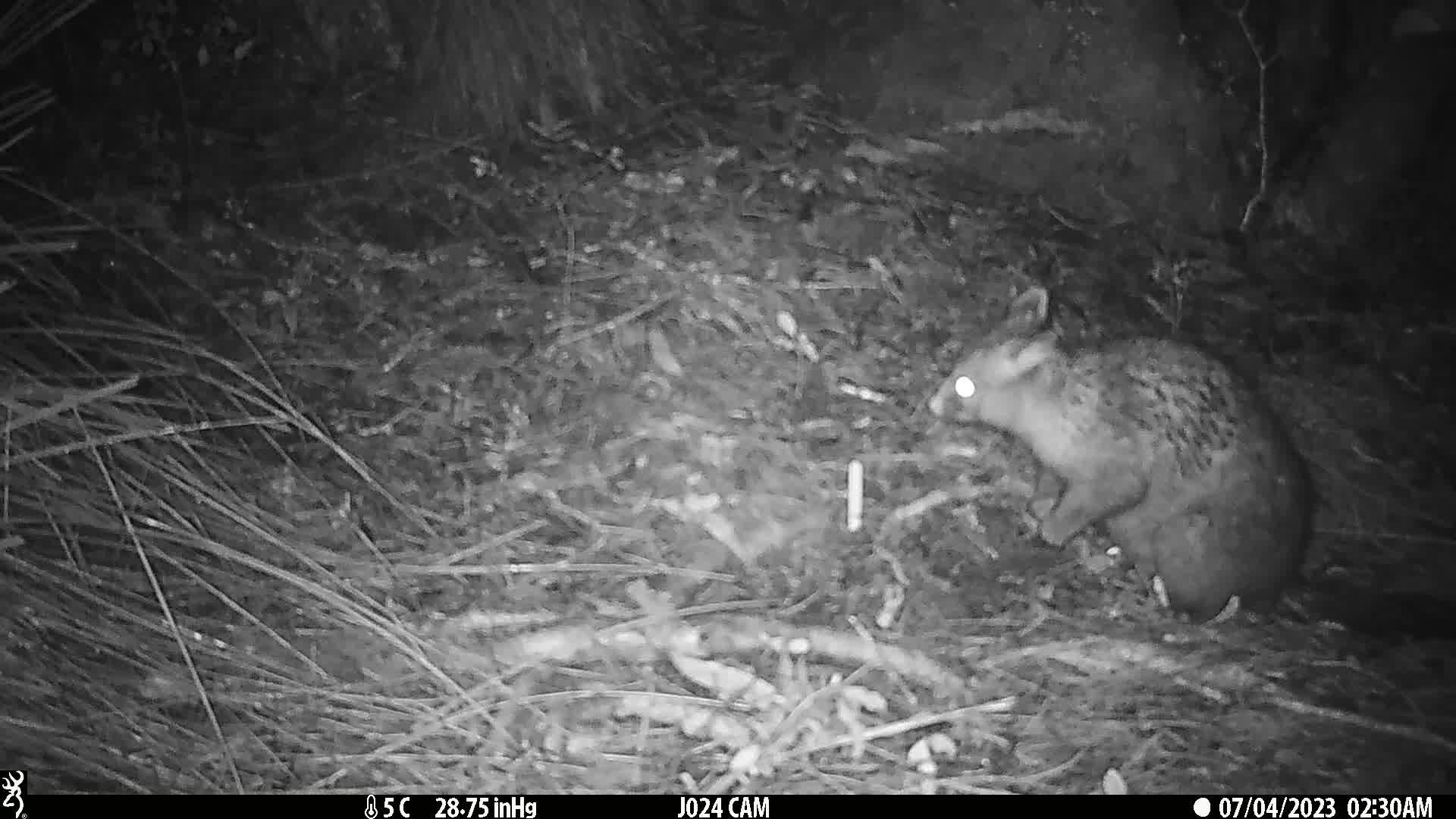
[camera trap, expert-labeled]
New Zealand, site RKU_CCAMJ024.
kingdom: Animalia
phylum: Chordata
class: Mammalia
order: Diprotodontia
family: Phalangeridae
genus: Trichosurus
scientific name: Trichosurus vulpecula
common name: common brushtail possum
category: possum